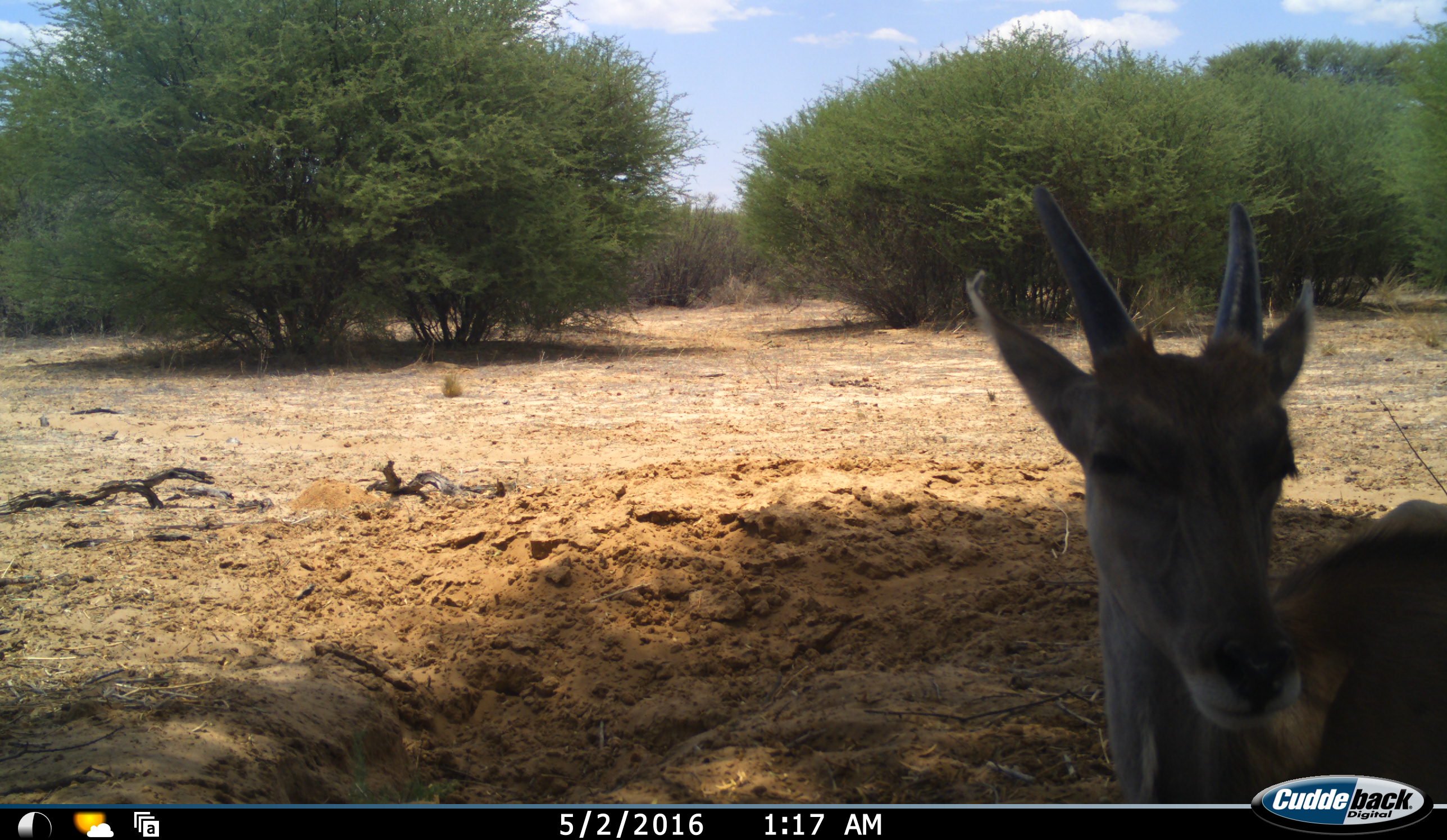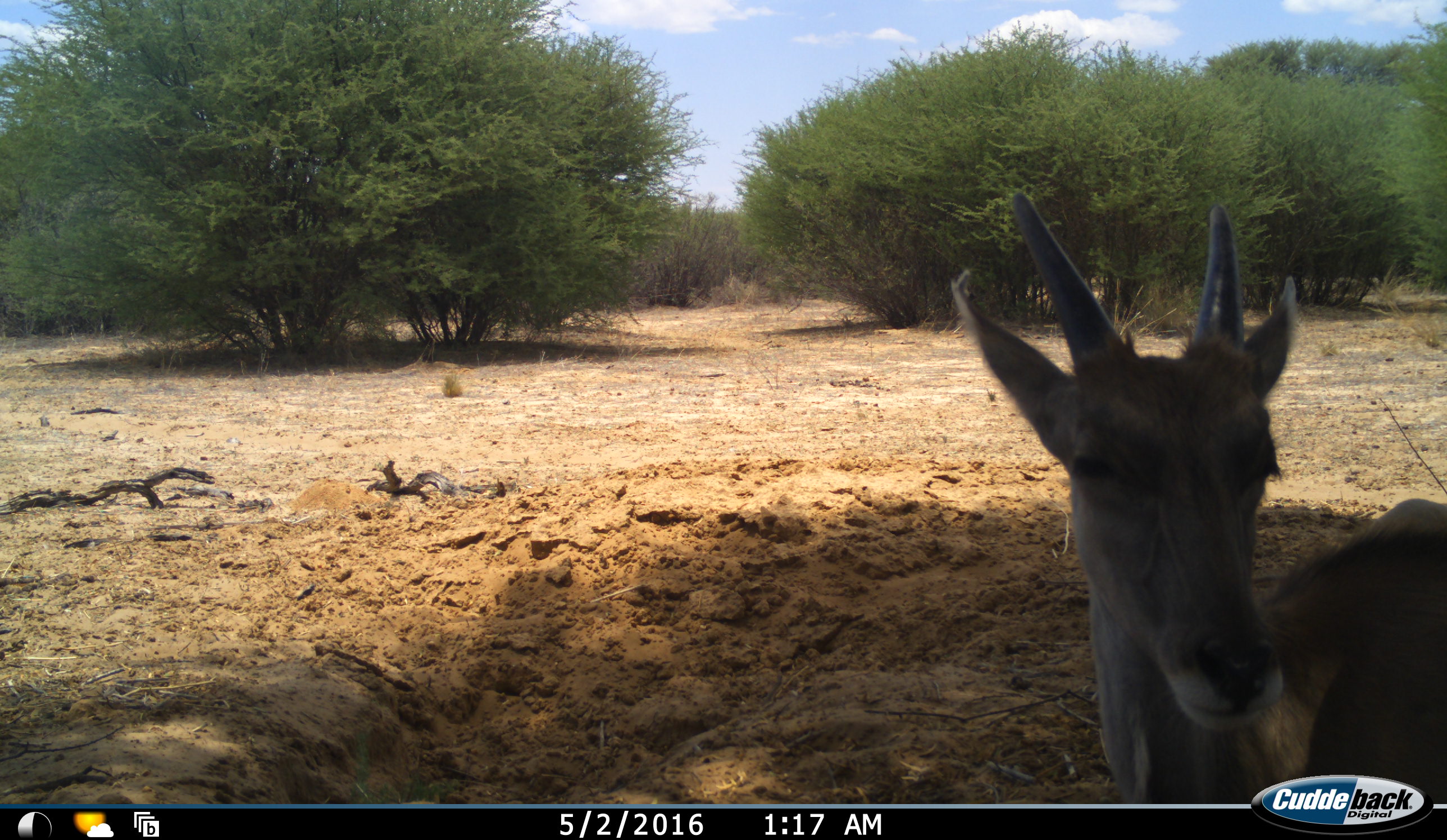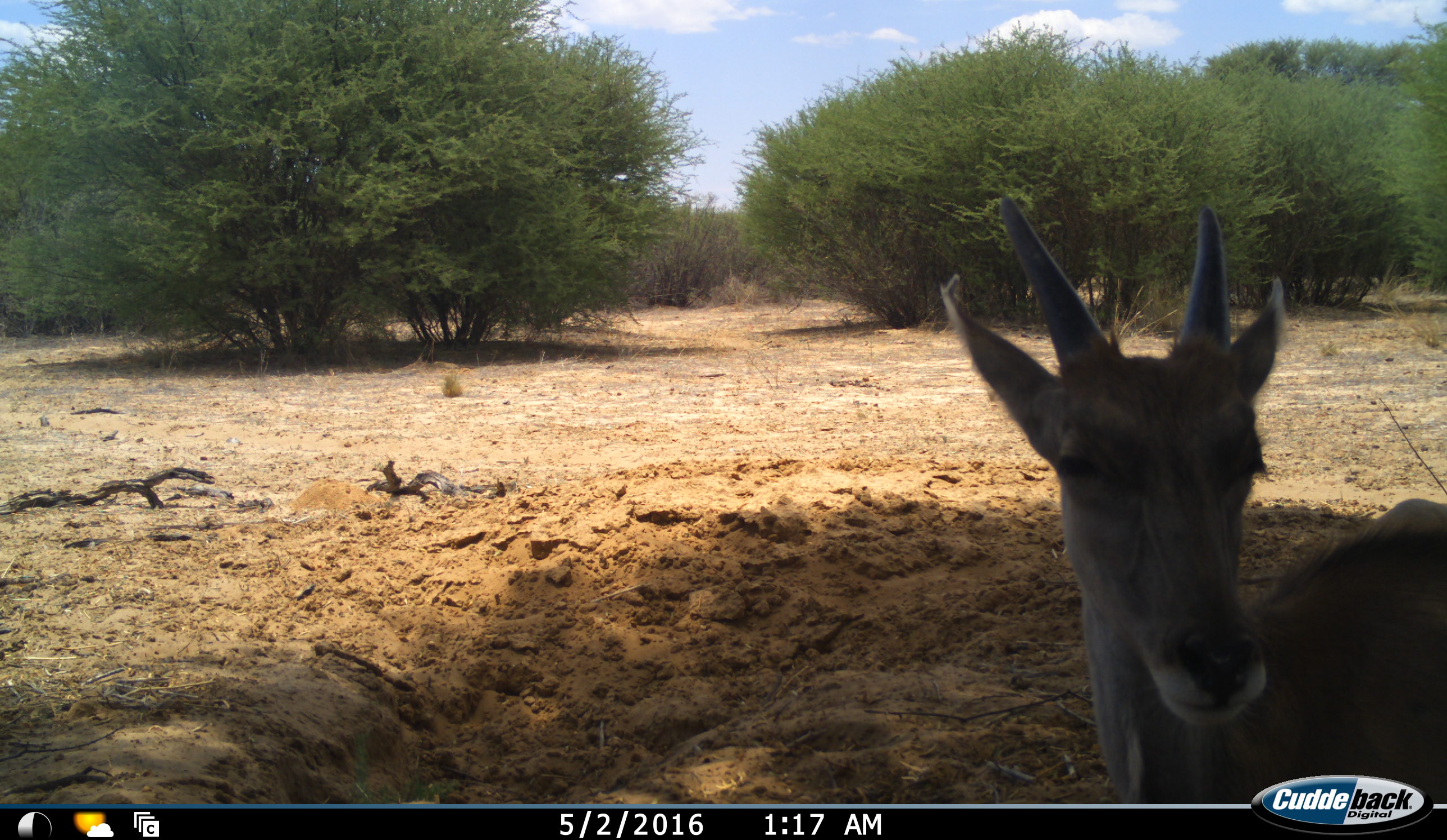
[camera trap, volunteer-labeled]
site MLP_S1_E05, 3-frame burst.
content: unidentified animal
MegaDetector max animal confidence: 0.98